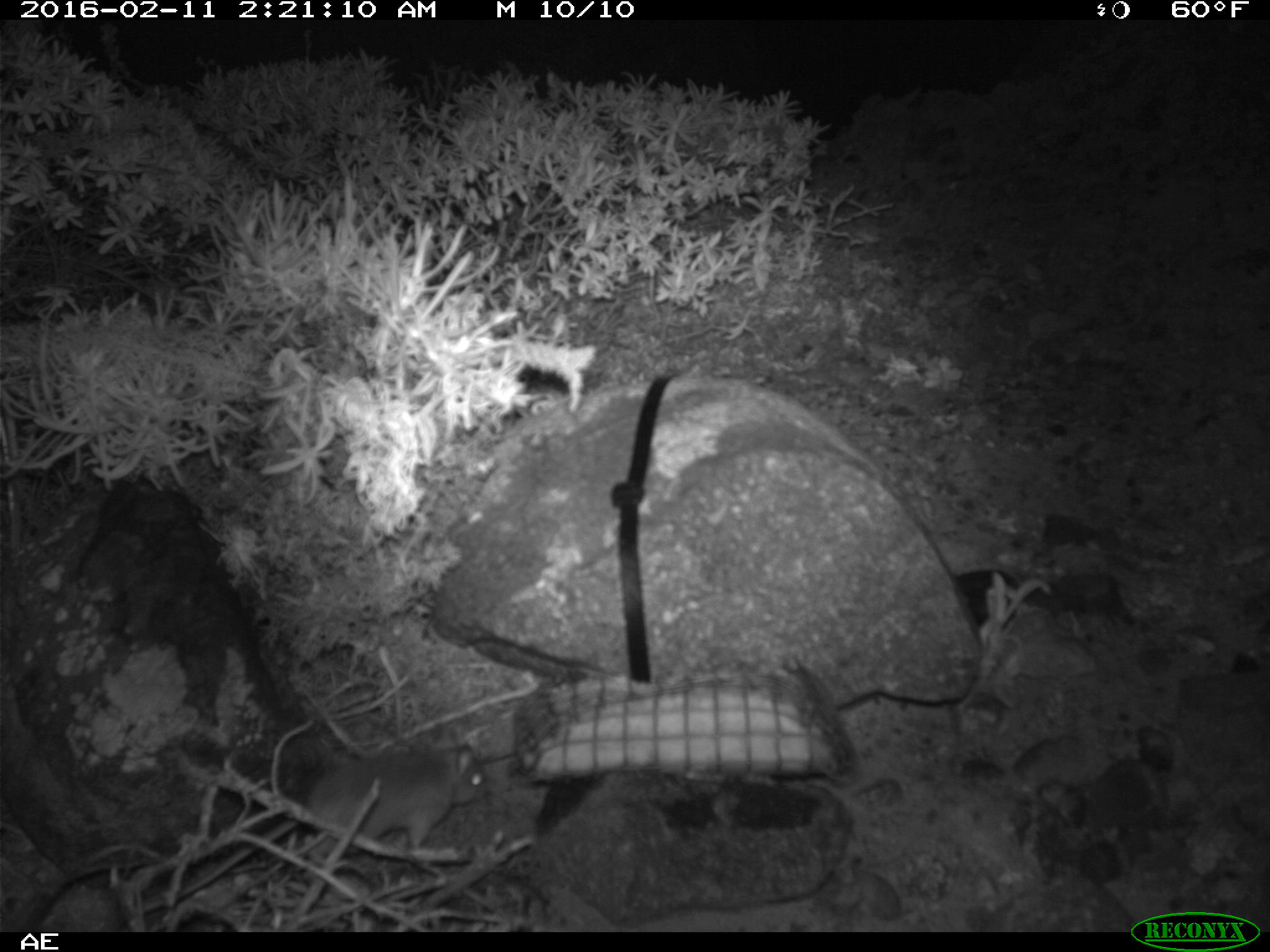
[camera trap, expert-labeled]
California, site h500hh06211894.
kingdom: Animalia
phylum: Chordata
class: Mammalia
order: Rodentia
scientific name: Rodentia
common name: rodent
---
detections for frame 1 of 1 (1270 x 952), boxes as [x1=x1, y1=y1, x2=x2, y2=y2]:
rodent: [x1=305, y1=736, x2=484, y2=875]